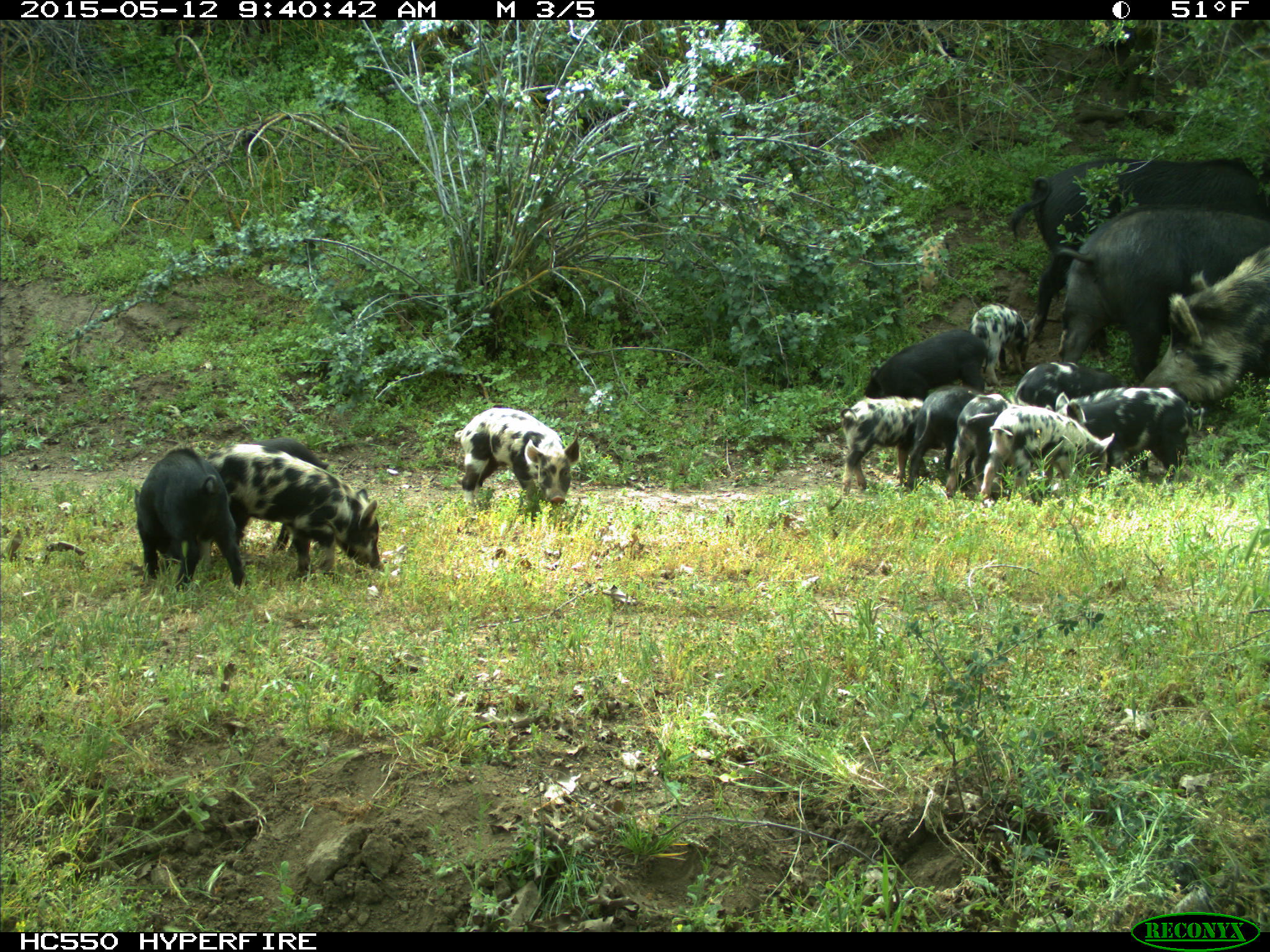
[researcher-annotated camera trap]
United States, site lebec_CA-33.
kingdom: Animalia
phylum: Chordata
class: Mammalia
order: Artiodactyla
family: Suidae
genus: Sus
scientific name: Sus scrofa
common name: wild boar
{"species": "Sus scrofa (wild boar)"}